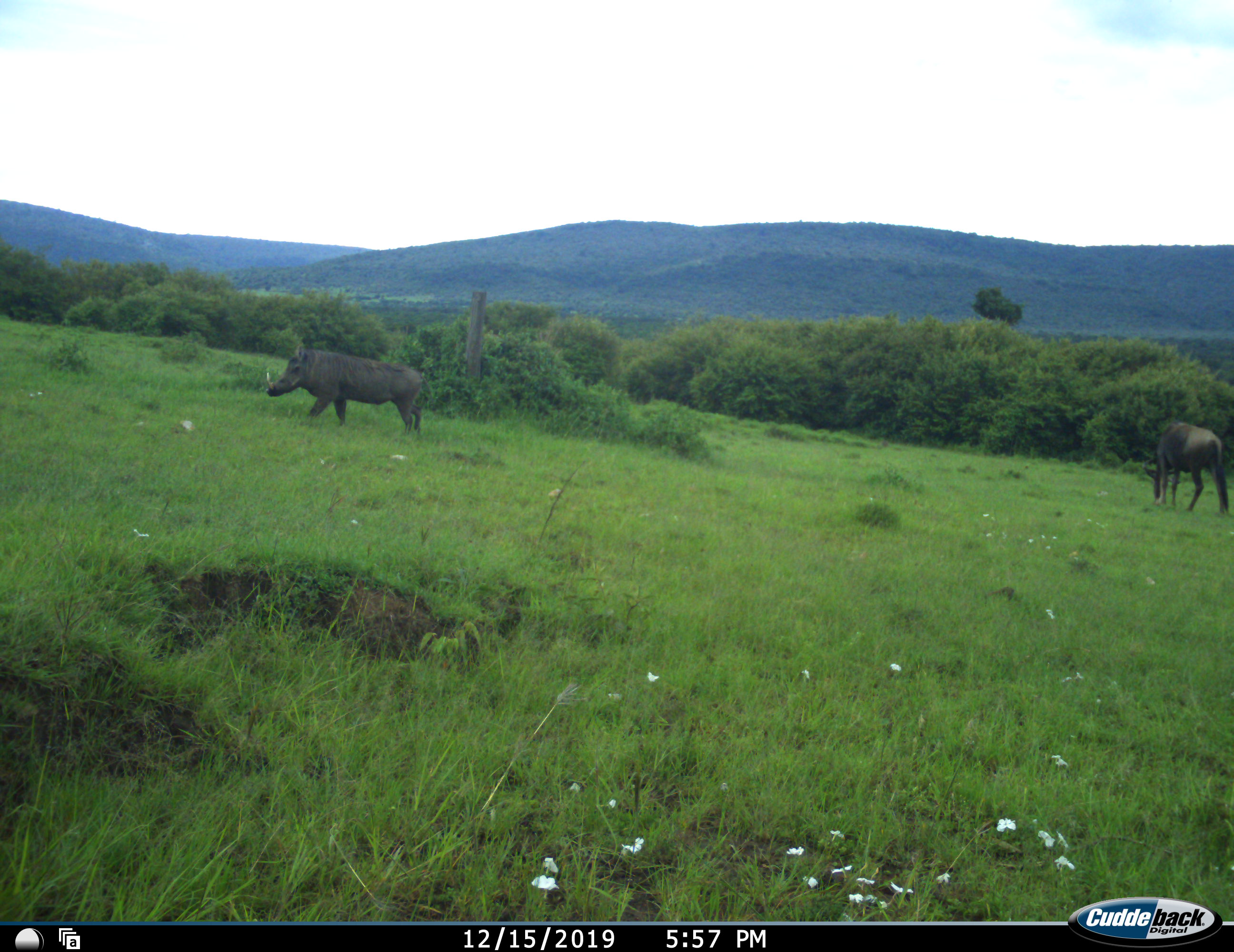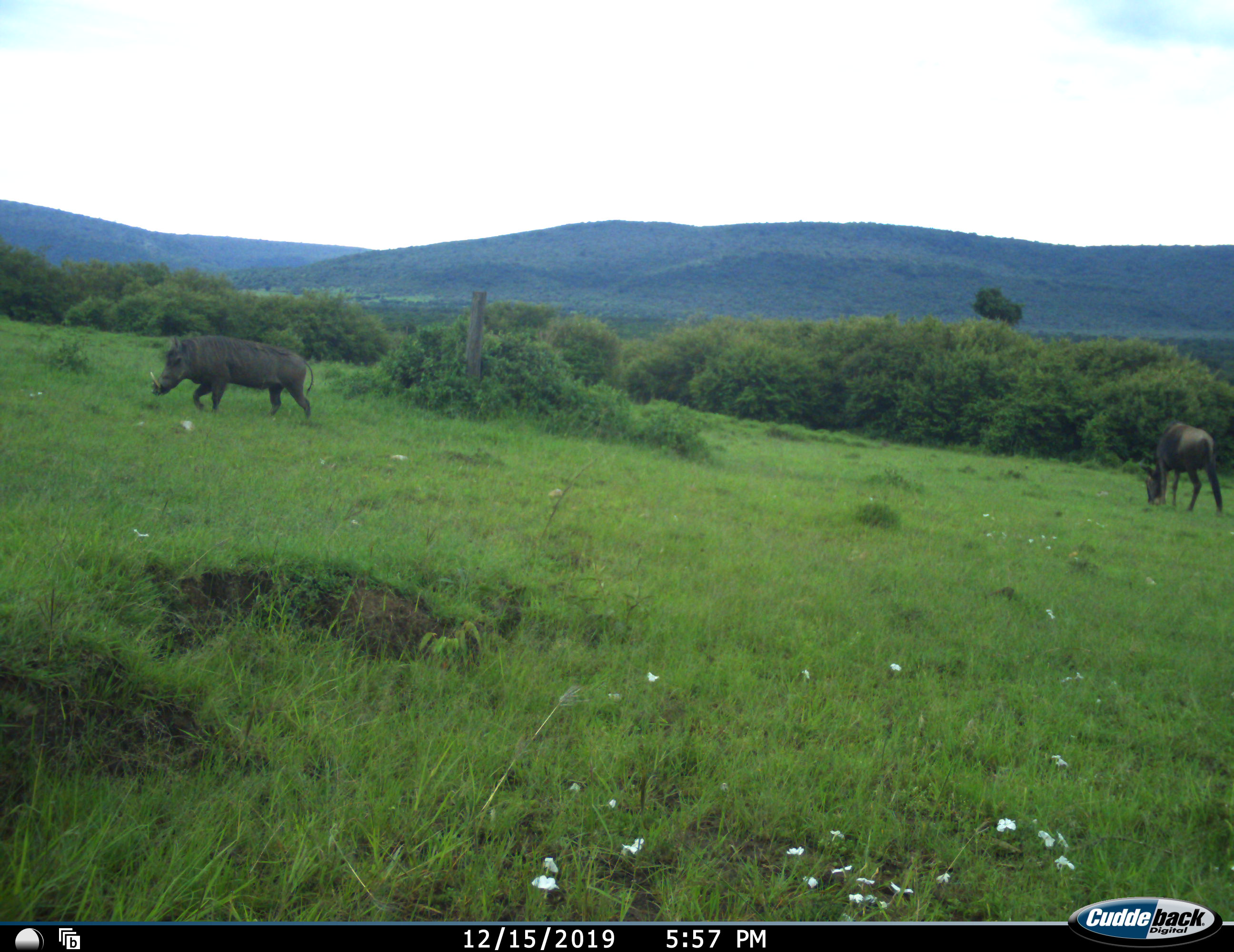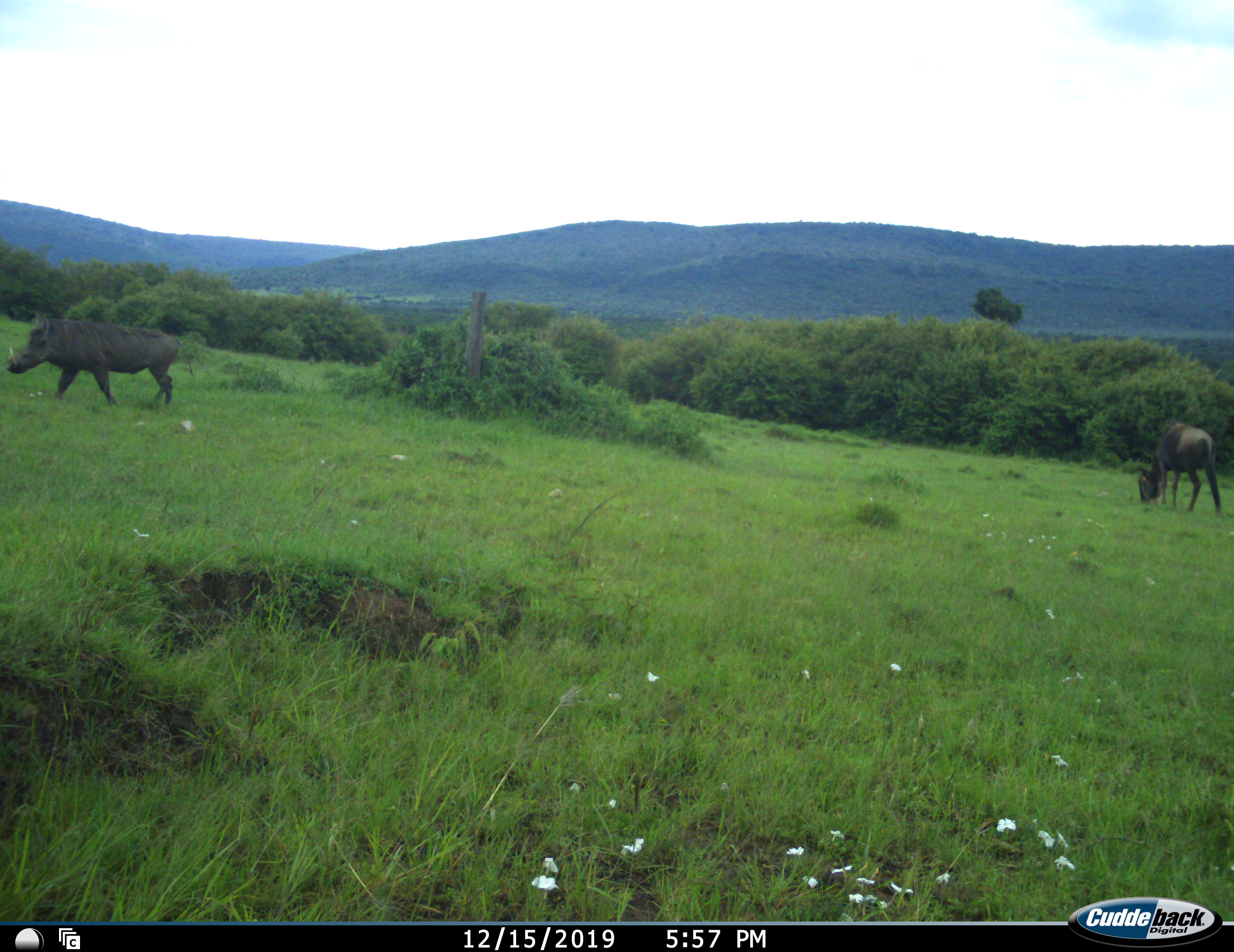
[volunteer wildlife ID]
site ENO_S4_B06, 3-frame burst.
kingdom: Animalia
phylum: Chordata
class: Mammalia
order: Artiodactyla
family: Suidae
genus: Phacochoerus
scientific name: Phacochoerus africanus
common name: warthog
Warthog (Phacochoerus africanus), count 1. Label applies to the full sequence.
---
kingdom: Animalia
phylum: Chordata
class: Mammalia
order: Artiodactyla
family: Bovidae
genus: Connochaetes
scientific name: Connochaetes taurinus taurinus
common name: blue wildebeest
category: wildebeestblue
Wildebeestblue (blue wildebeest) (Connochaetes taurinus taurinus), count 1. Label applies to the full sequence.